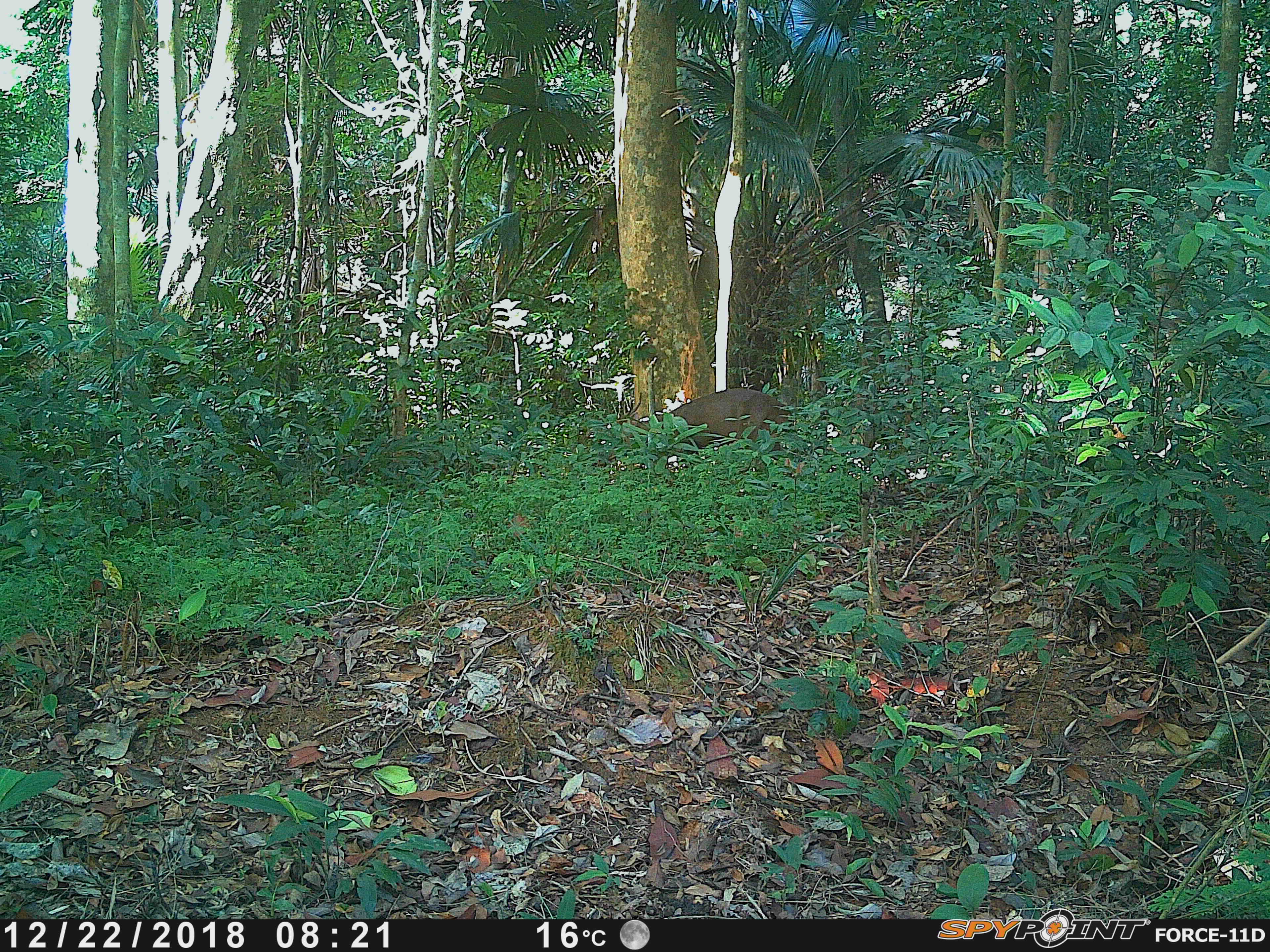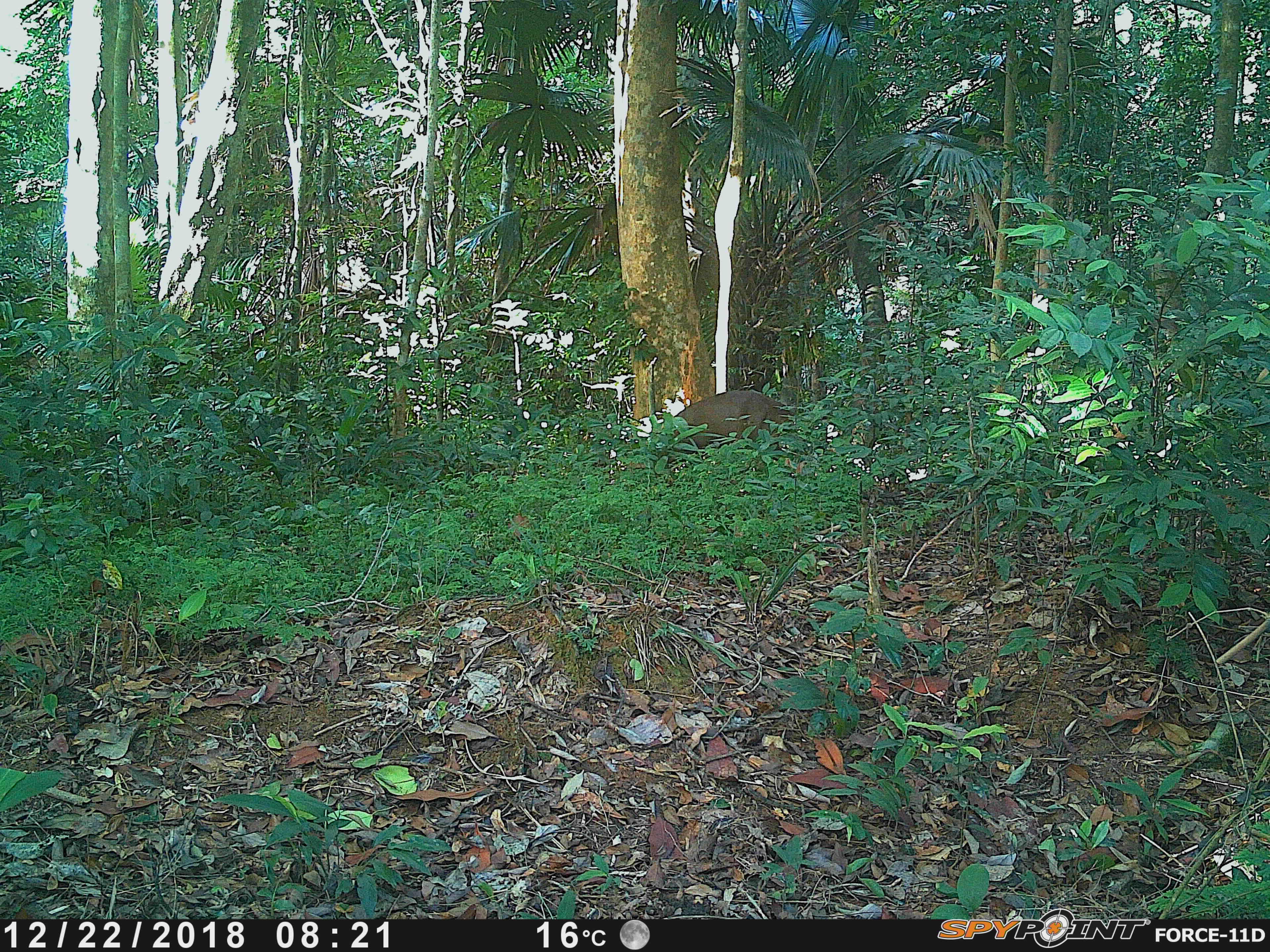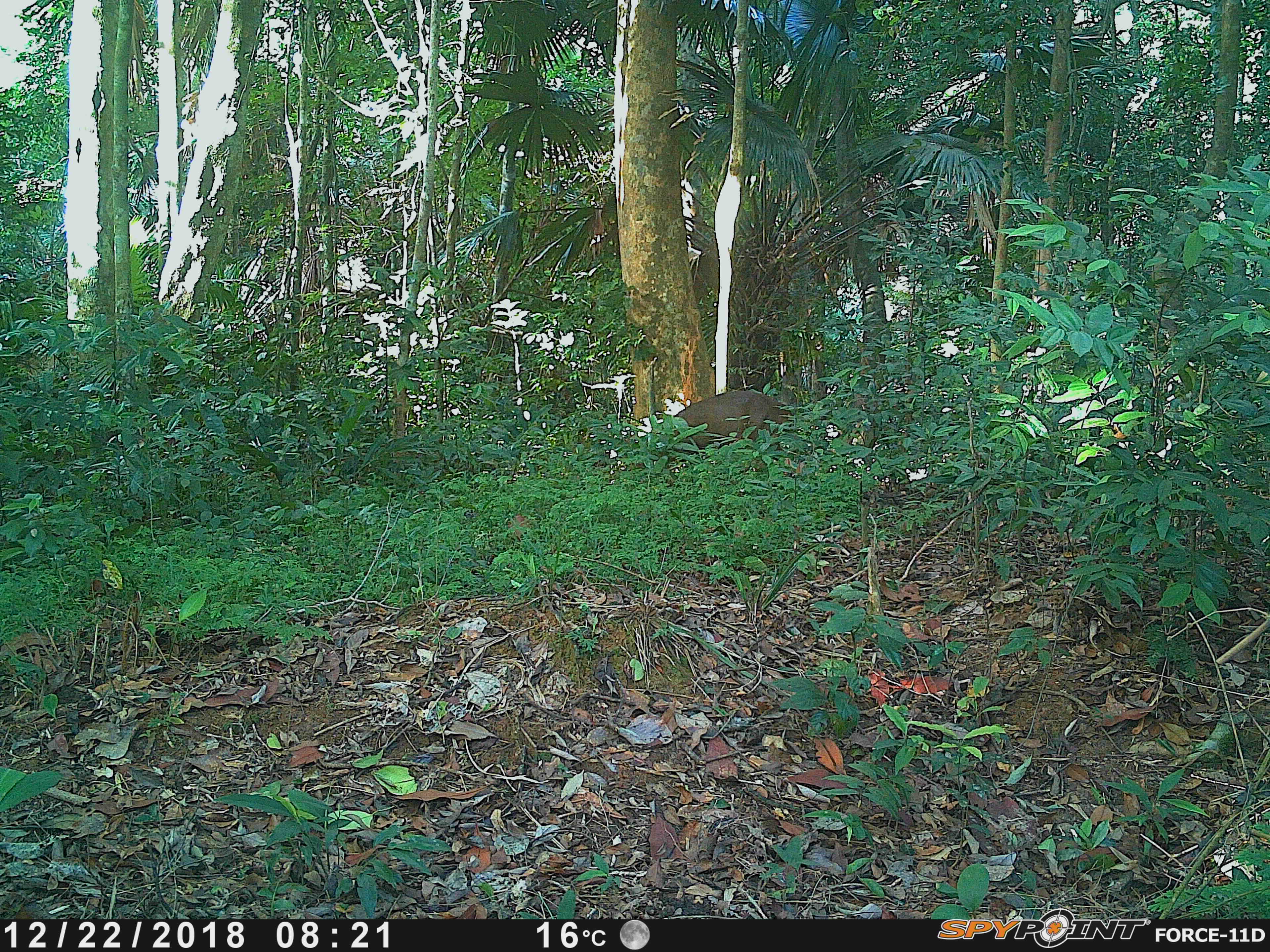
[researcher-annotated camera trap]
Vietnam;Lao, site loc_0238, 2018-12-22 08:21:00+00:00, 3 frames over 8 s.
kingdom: Animalia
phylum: Chordata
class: Mammalia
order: Artiodactyla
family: Cervidae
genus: Muntiacus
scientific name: Muntiacus vuquangensis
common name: large-antlered muntjac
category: large antlered muntjac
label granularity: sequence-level